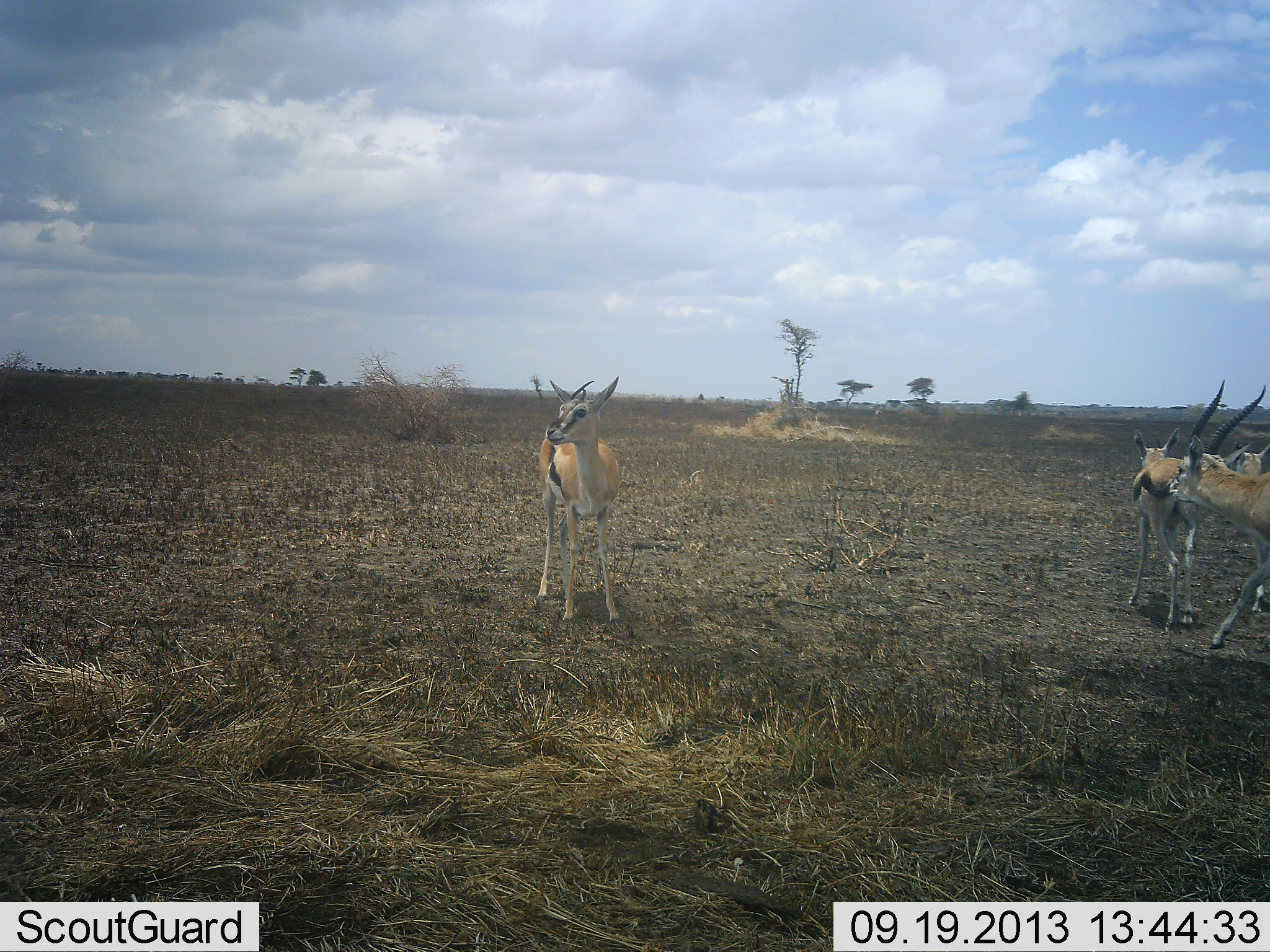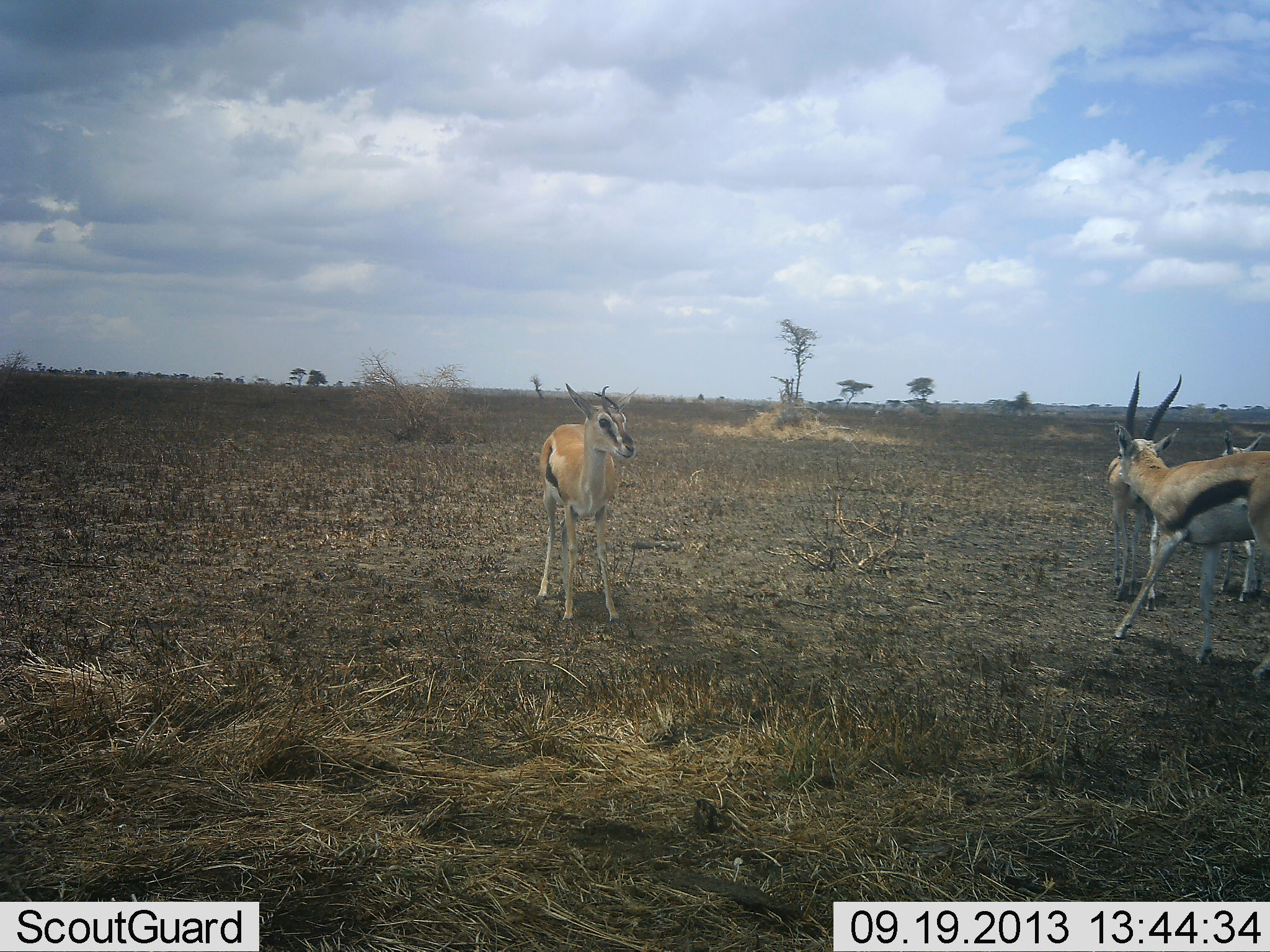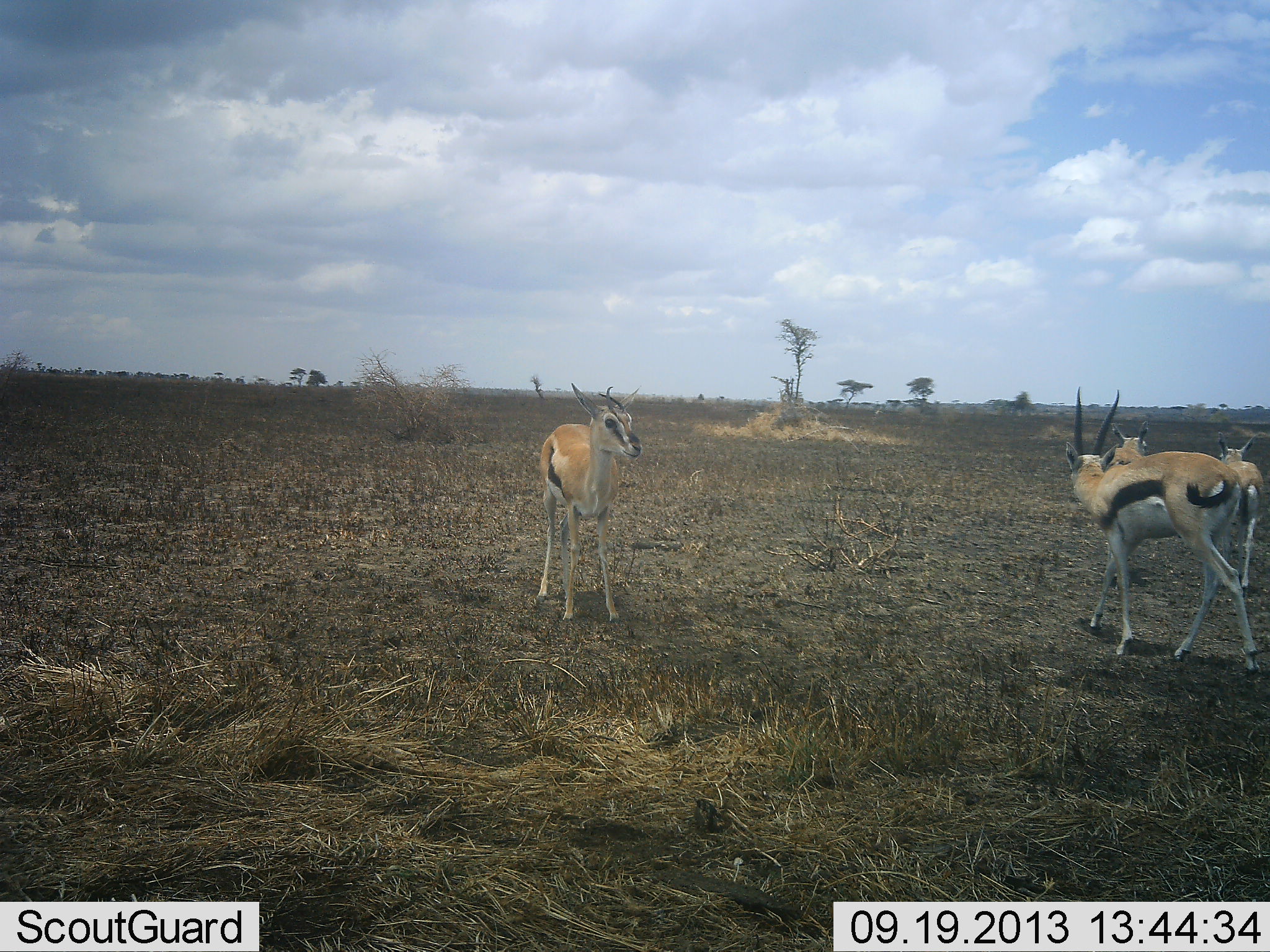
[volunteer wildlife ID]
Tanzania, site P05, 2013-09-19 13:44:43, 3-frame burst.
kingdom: Animalia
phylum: Chordata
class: Mammalia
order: Artiodactyla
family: Bovidae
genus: Eudorcas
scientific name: Eudorcas thomsonii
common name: thomson's gazelle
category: gazellethomsons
Gazellethomsons (thomson's gazelle) (Eudorcas thomsonii), count 4. Behavior (volunteer vote fractions): standing 78%, resting 0%, moving 72%, interacting 17%. Young present (vote fraction): 6%. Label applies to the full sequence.